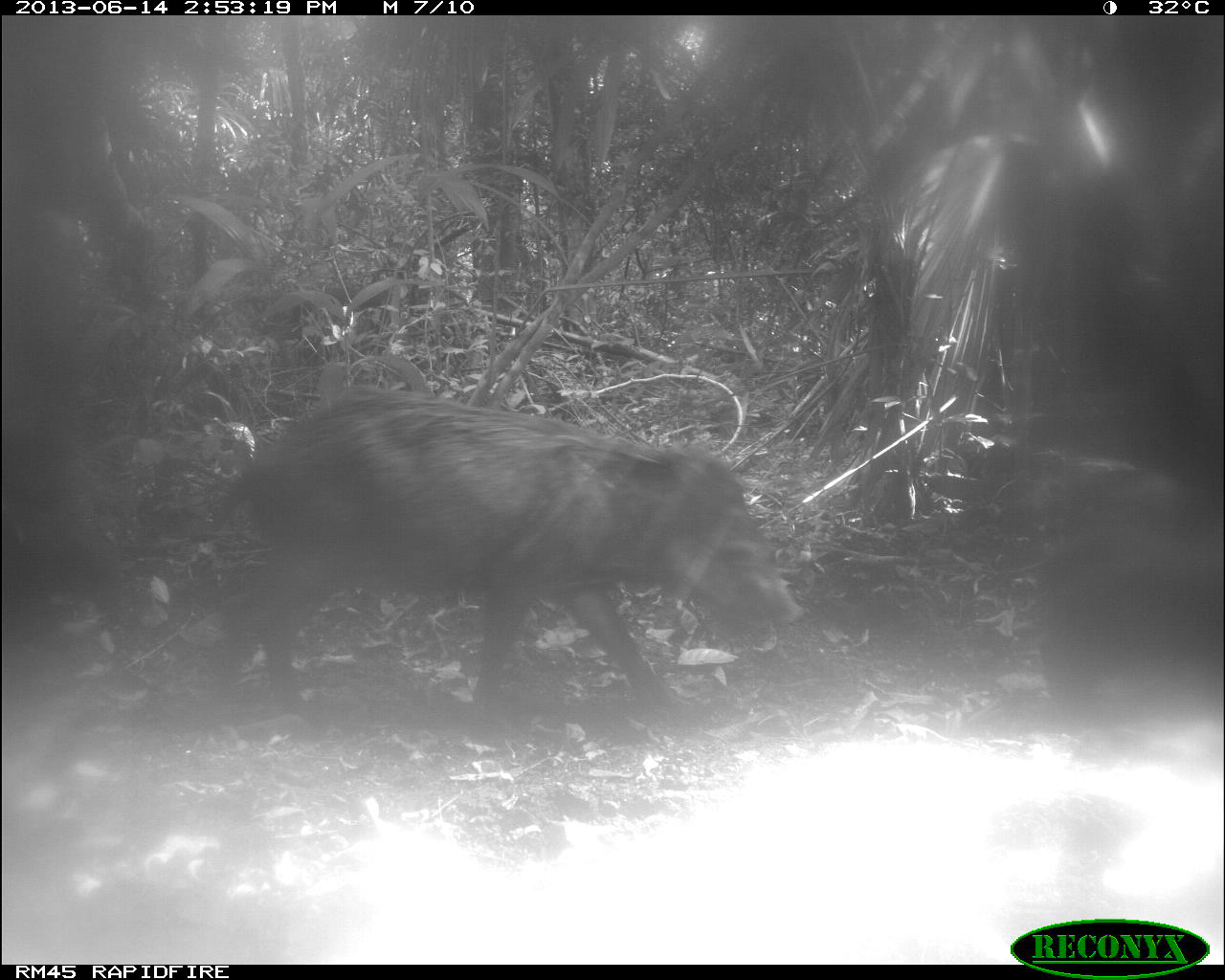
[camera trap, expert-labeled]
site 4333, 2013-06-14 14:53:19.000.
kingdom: Animalia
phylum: Chordata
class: Mammalia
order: Artiodactyla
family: Tayassuidae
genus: Tayassu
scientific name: Tayassu pecari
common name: white-lipped peccary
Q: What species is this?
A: Tayassu pecari (white-lipped peccary).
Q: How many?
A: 3.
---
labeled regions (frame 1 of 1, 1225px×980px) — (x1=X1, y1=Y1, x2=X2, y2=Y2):
tayassu pecari: (x1=170, y1=381, x2=806, y2=735)